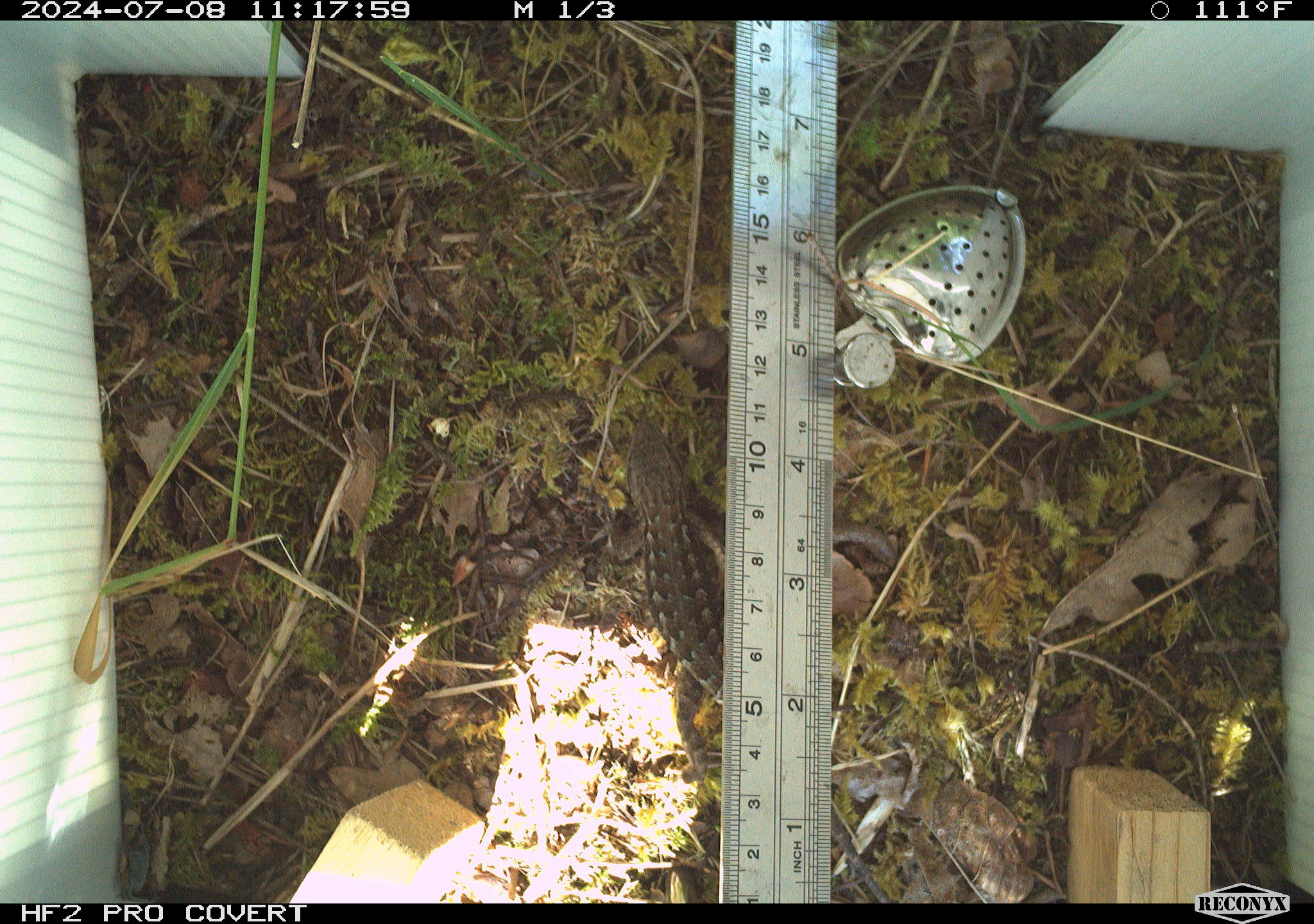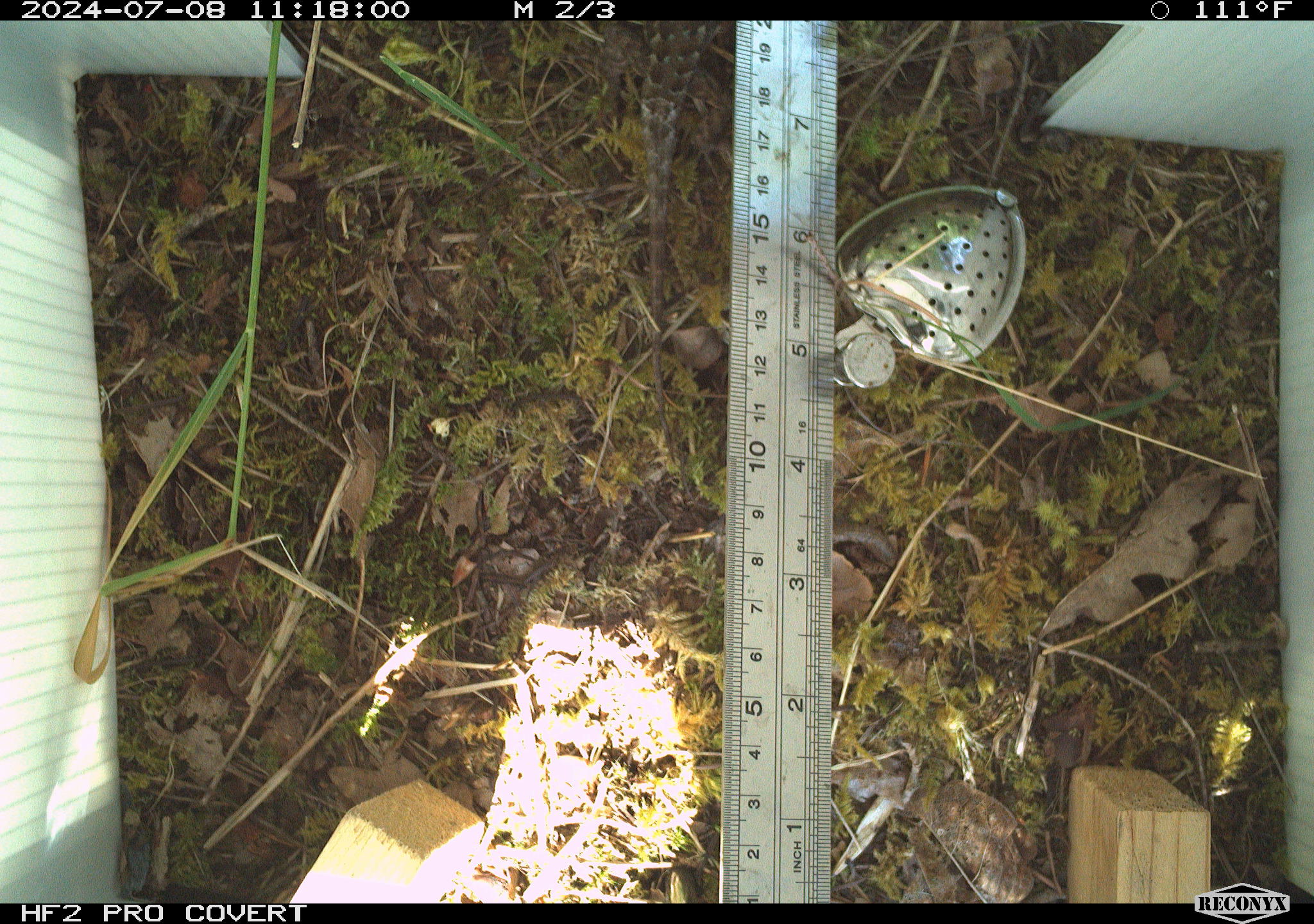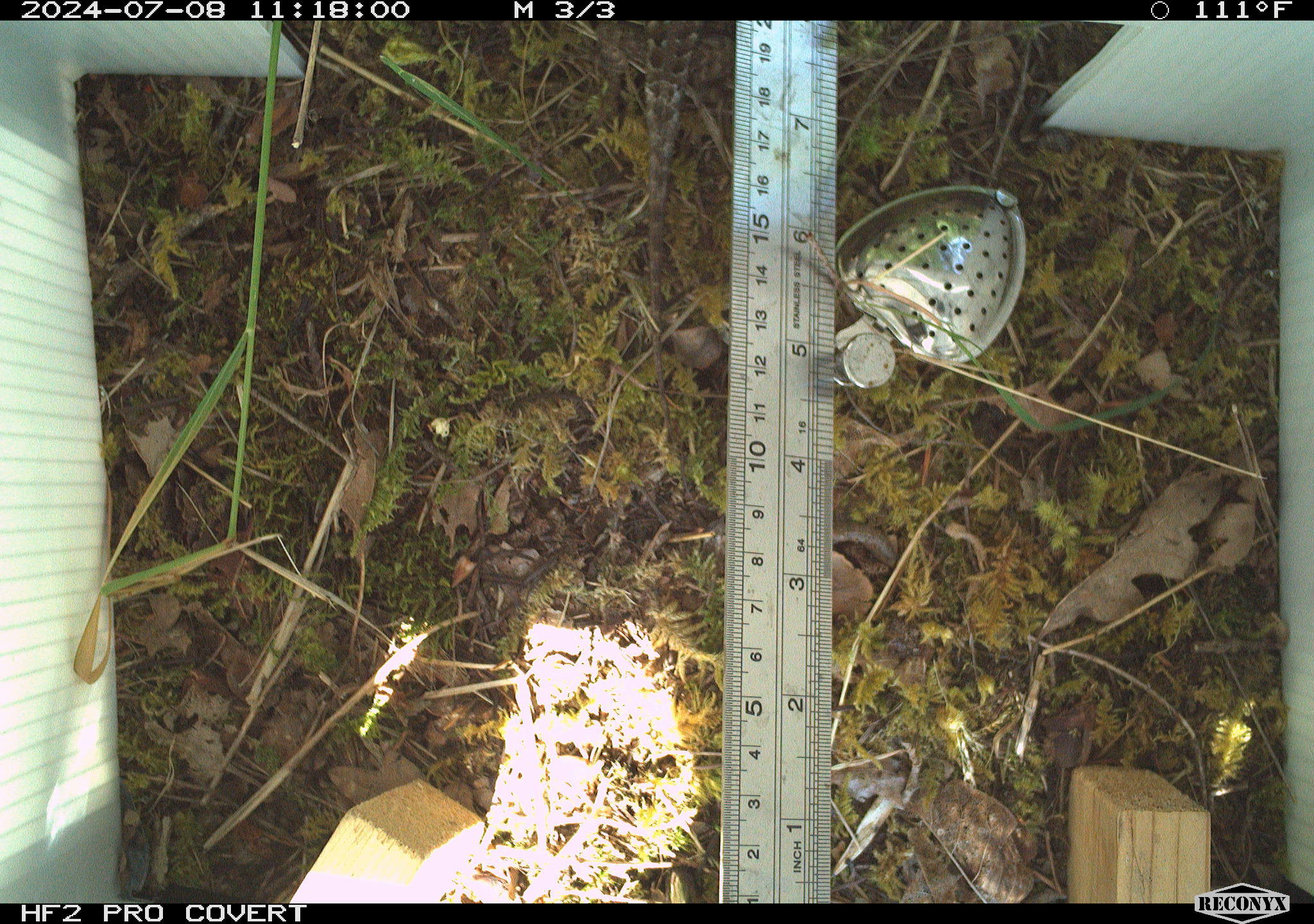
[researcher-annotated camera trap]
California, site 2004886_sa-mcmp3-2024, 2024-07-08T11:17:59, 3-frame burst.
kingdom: Animalia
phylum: Chordata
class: Reptilia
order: Squamata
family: Phrynosomatidae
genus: Sceloporus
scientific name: Sceloporus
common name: spiny lizards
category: sceloporus species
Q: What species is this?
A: Sceloporus species (spiny lizards) (Sceloporus).